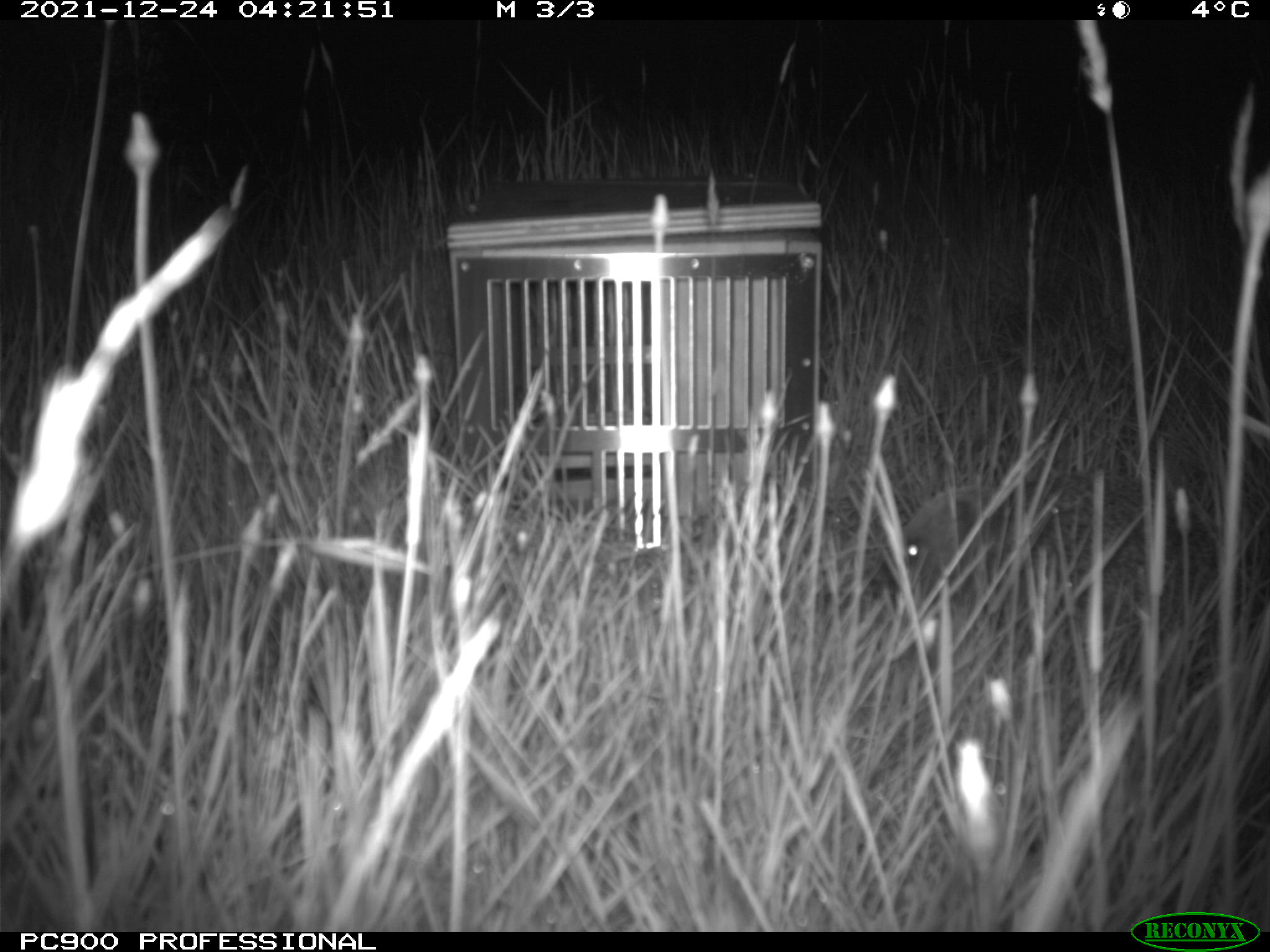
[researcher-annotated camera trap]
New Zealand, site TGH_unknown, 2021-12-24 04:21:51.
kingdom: Animalia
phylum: Chordata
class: Mammalia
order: Eulipotyphla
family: Erinaceidae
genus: Erinaceus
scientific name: Erinaceus europaeus europaeus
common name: european hedgehog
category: hedgehog